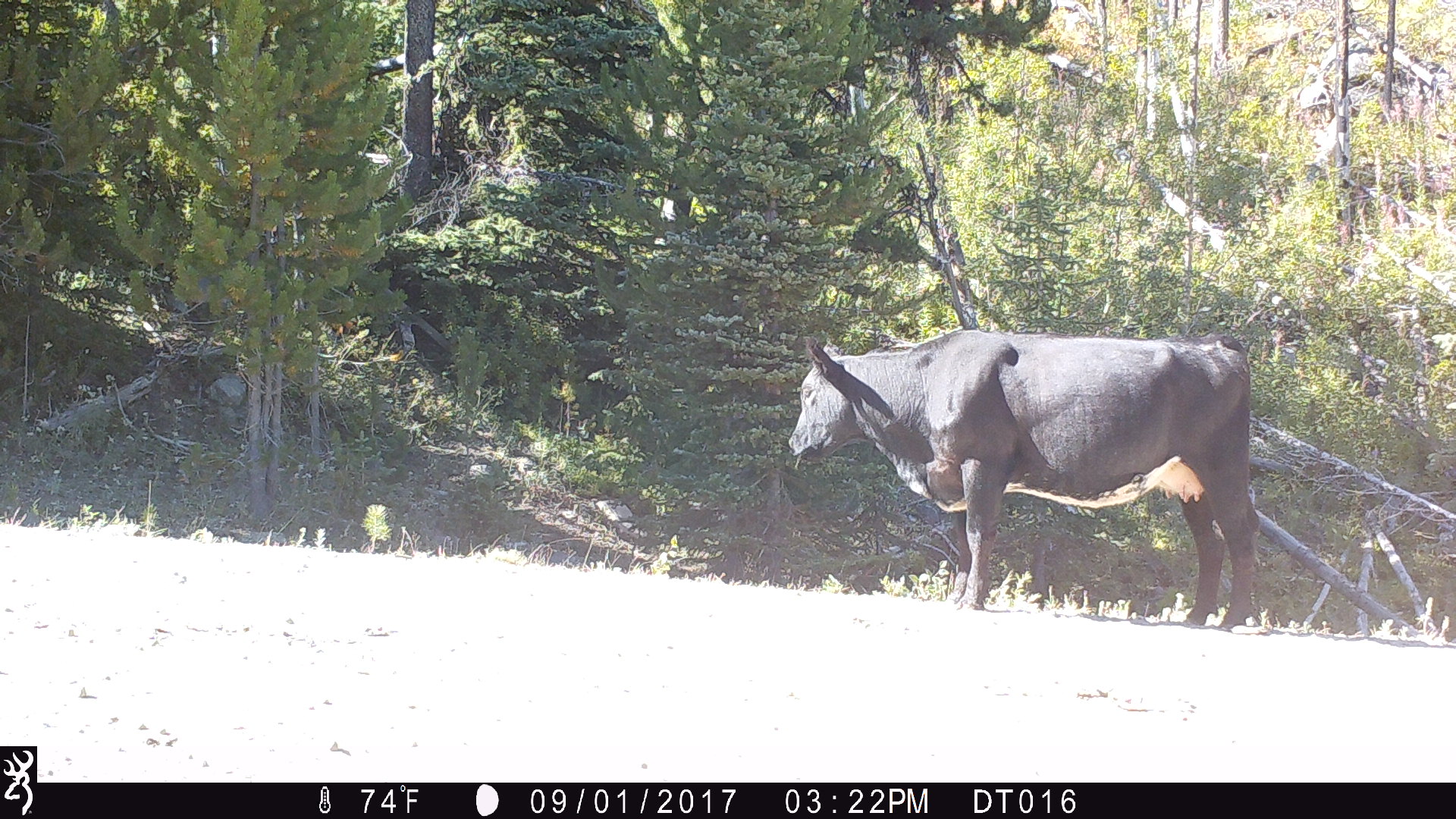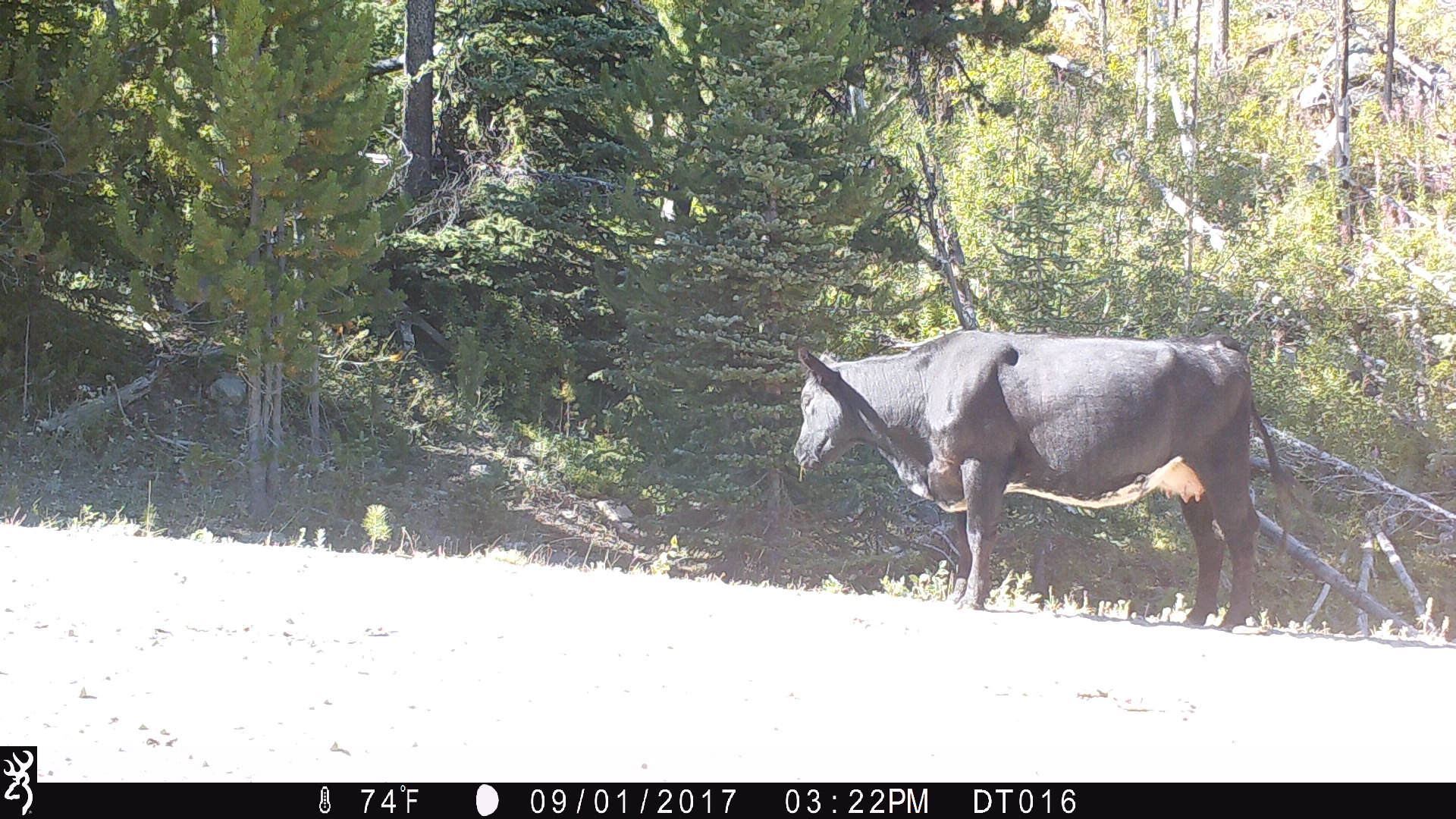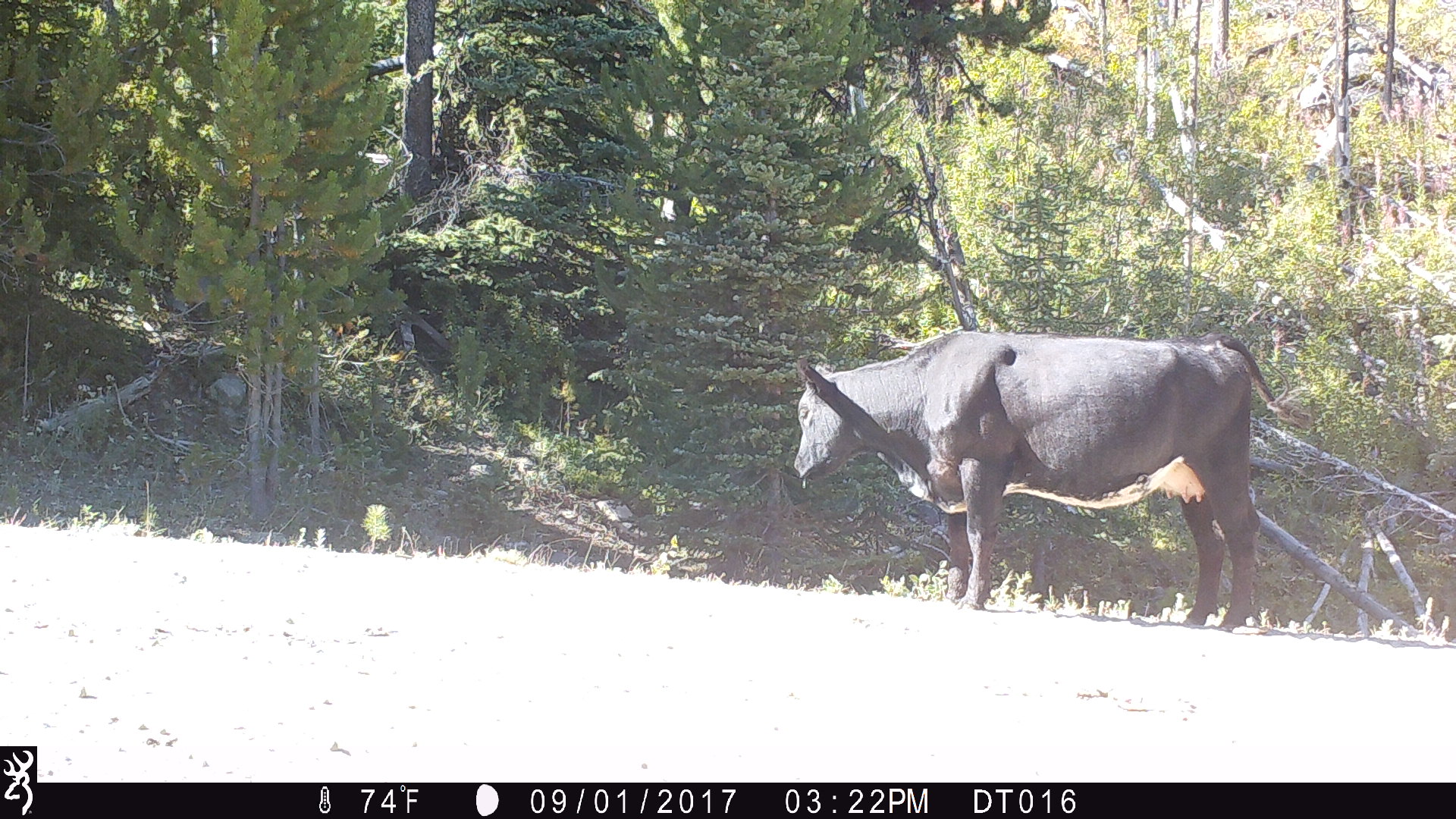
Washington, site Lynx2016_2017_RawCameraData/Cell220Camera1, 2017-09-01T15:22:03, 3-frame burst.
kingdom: Animalia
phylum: Chordata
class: Mammalia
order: Artiodactyla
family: Bovidae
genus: Bos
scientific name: Bos taurus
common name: domestic cattle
Domestic cattle (Bos taurus). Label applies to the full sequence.